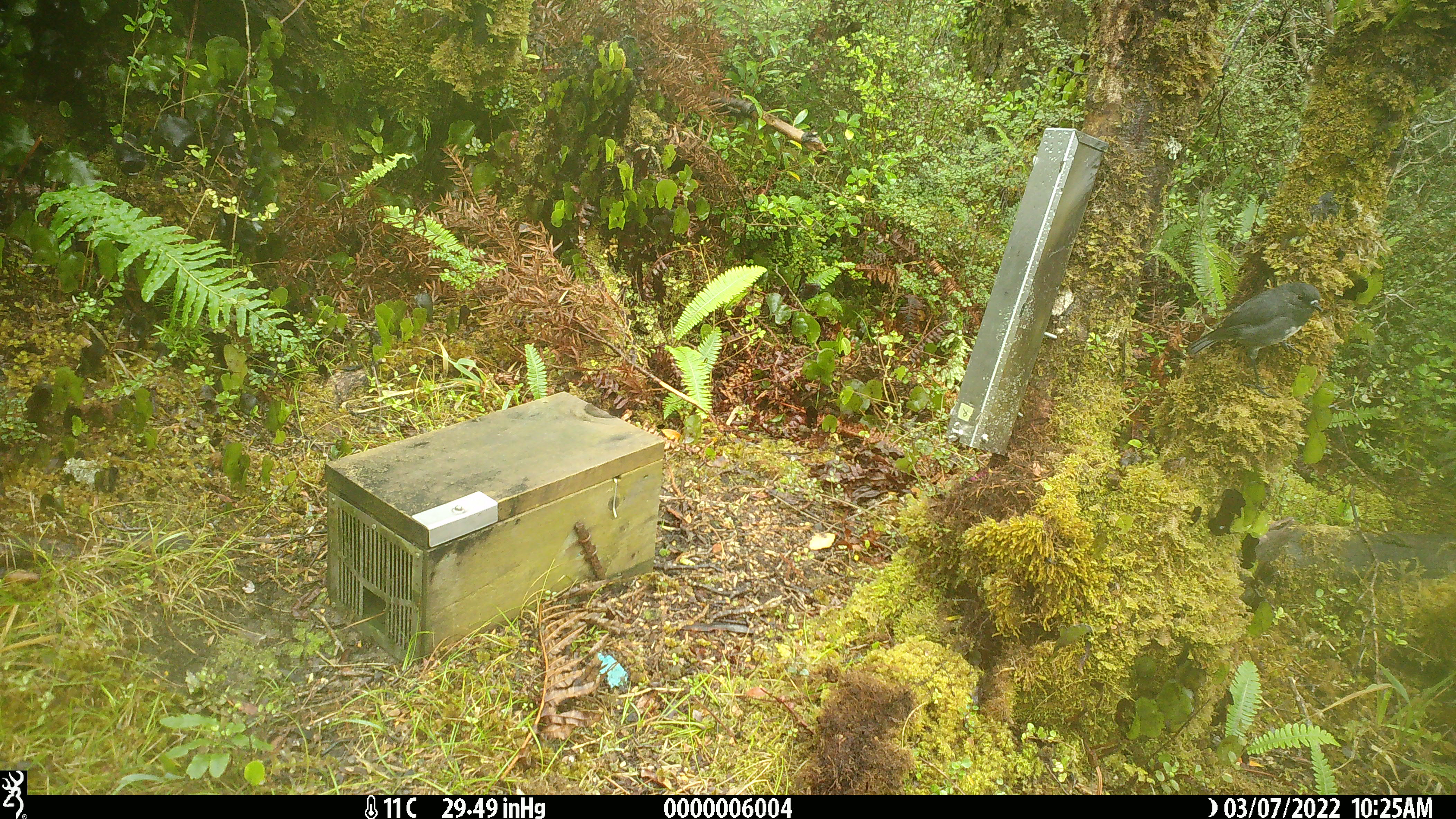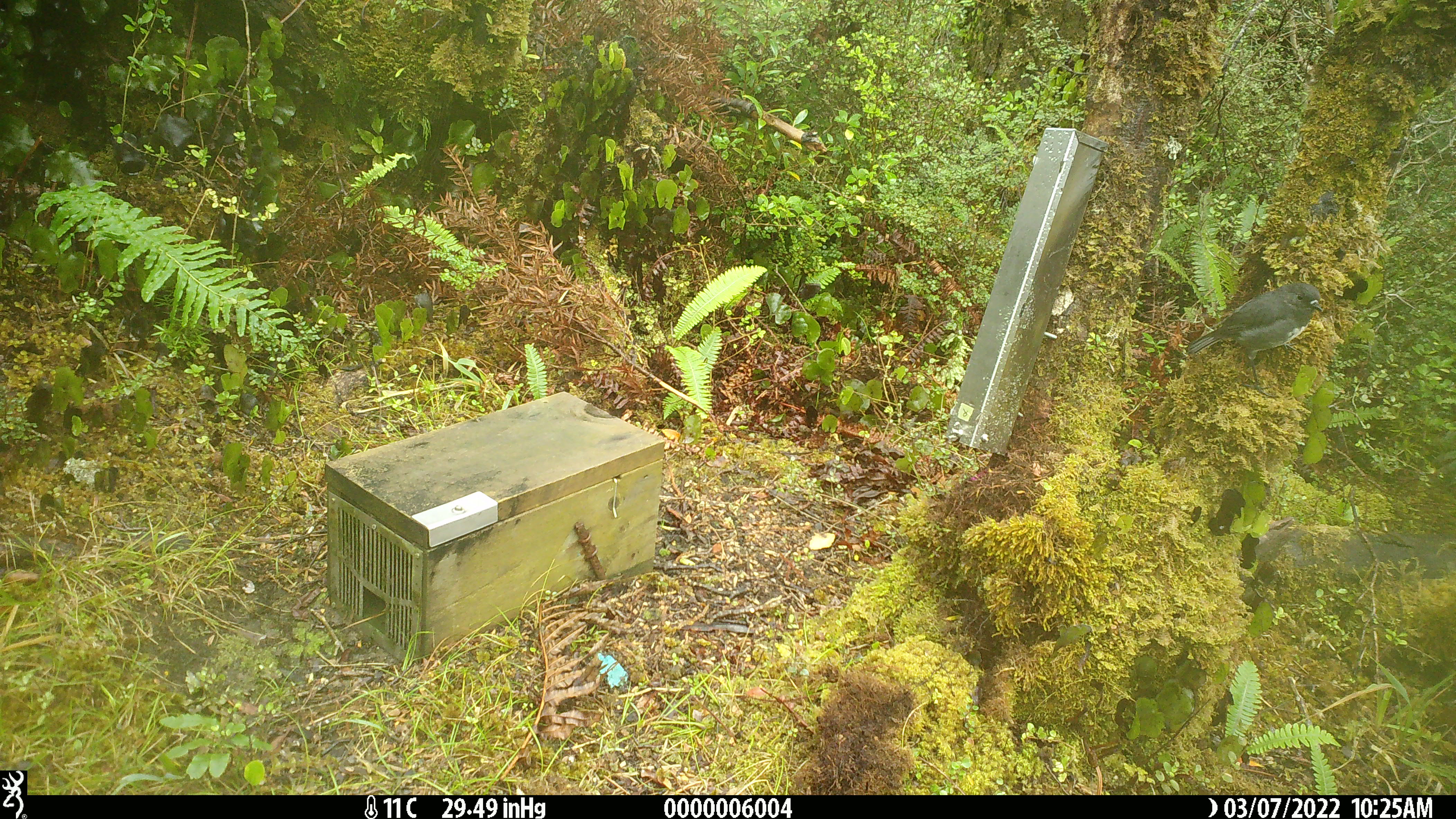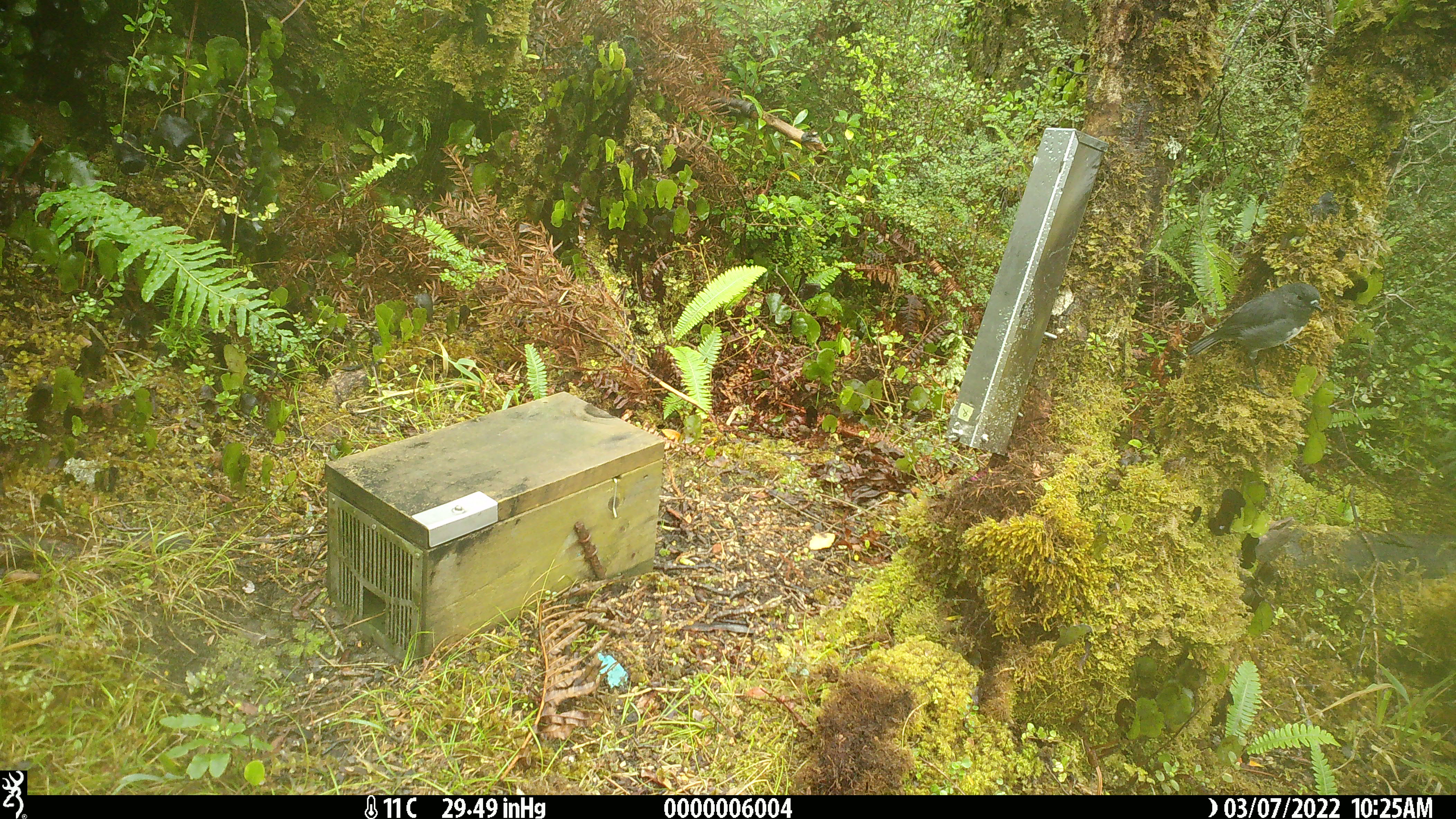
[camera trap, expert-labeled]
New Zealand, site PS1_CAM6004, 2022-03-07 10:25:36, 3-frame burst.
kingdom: Animalia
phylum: Chordata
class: Aves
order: Passeriformes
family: Petroicidae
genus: Petroica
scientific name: Petroica australis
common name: new zealand robin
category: robin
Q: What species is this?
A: Robin (new zealand robin) (Petroica australis).